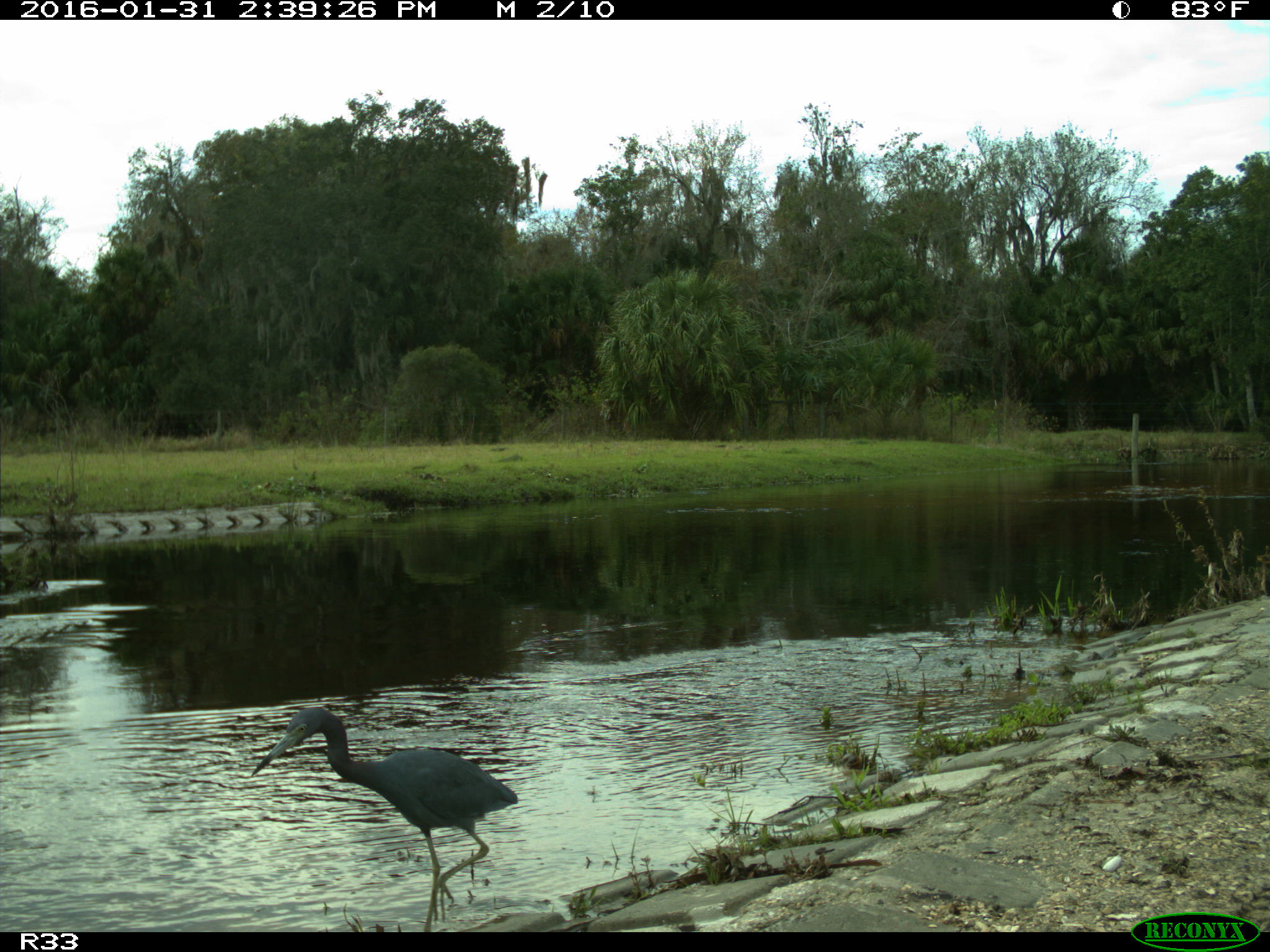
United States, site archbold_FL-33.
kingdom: Animalia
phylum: Chordata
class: Aves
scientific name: Aves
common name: birds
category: unidentified bird